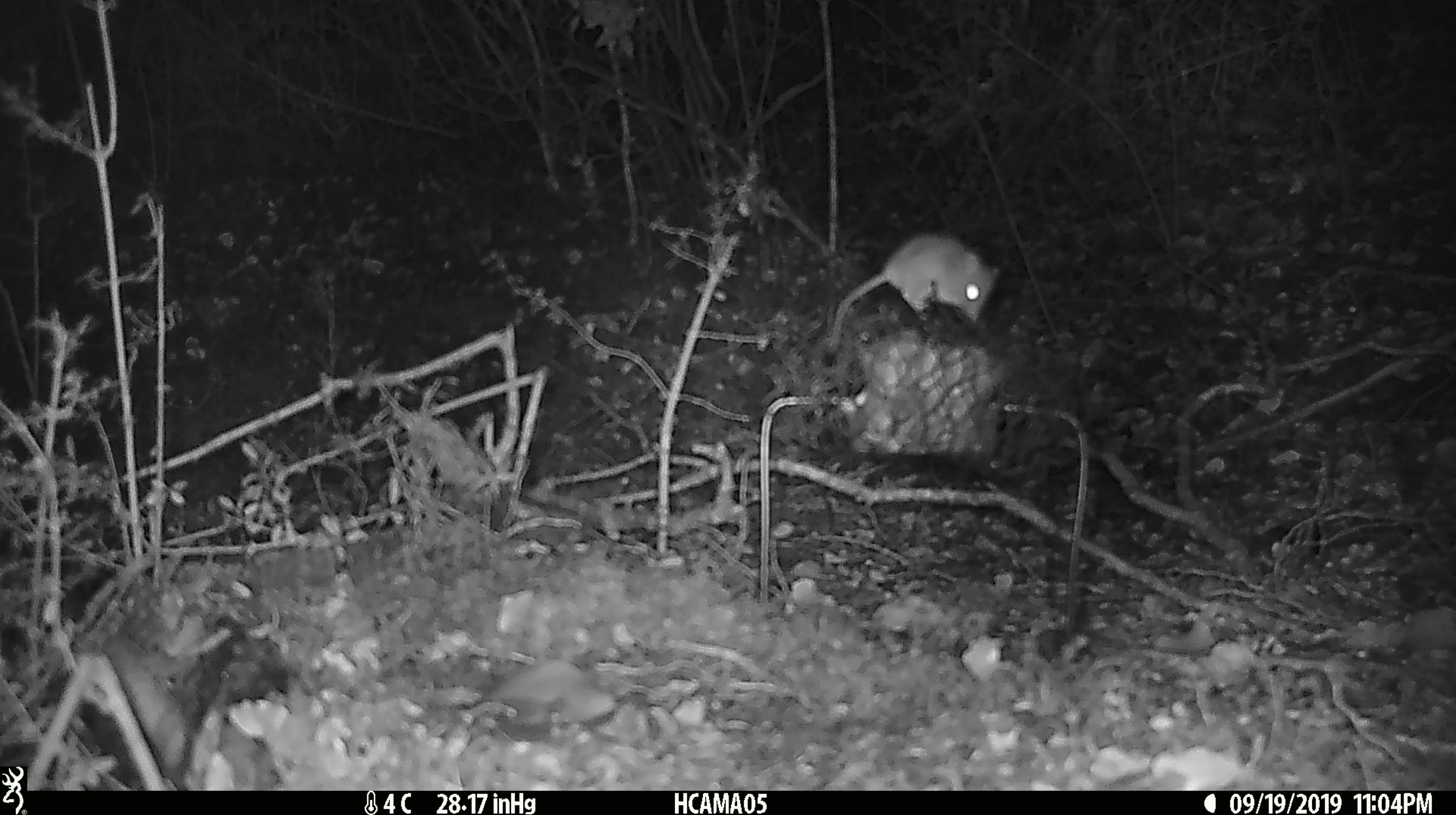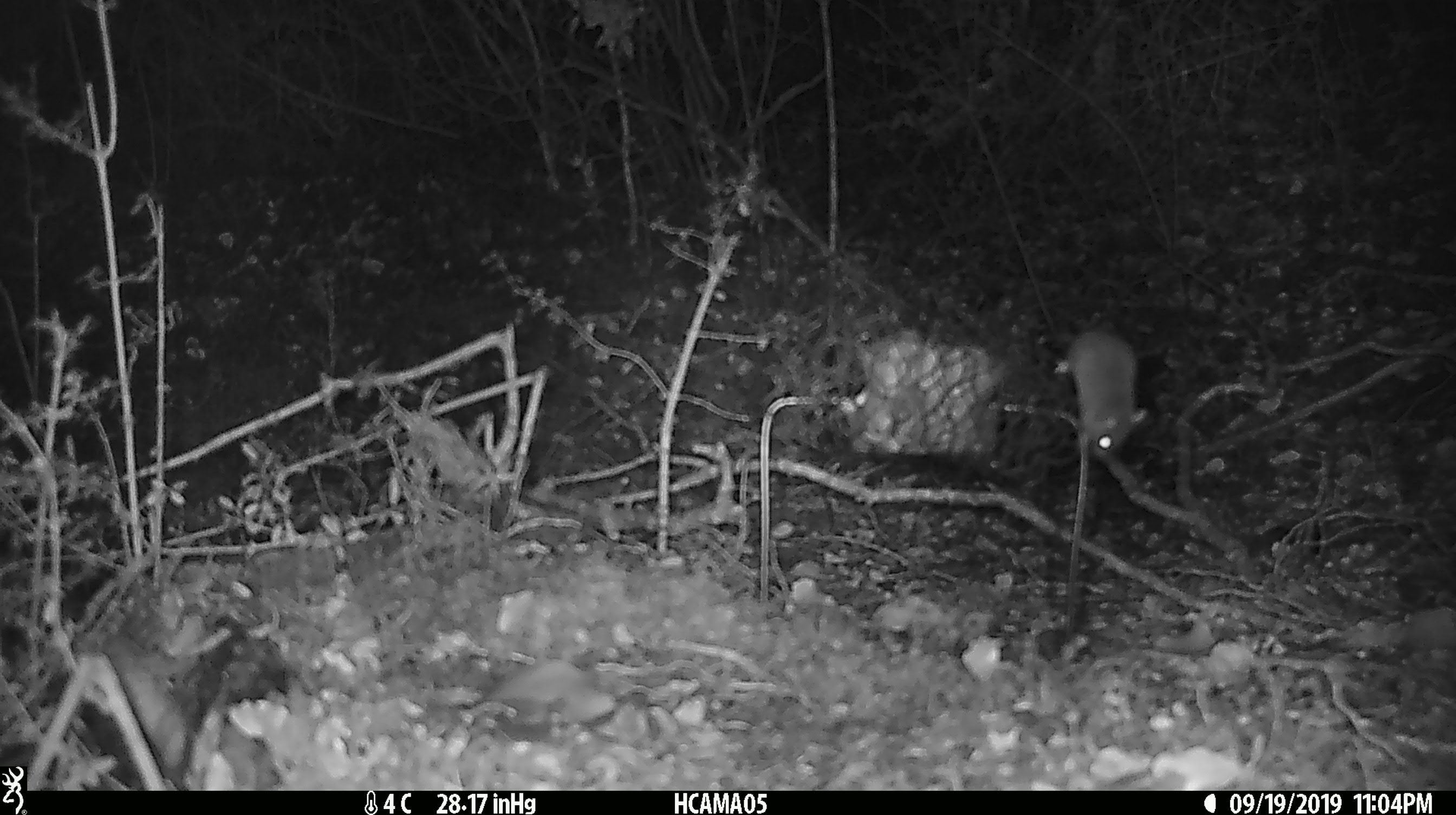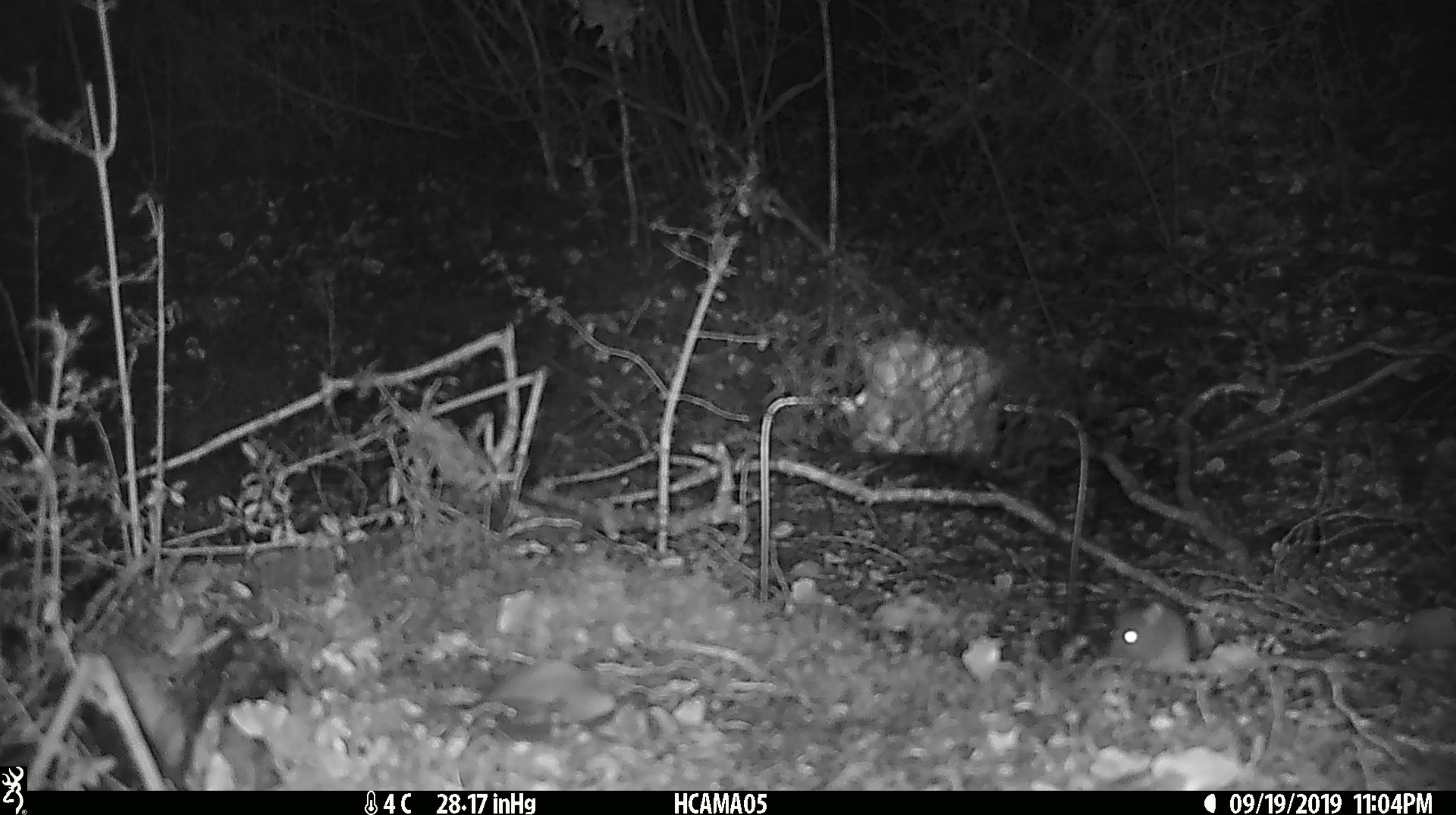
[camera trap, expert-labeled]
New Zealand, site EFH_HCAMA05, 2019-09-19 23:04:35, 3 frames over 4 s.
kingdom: Animalia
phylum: Chordata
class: Mammalia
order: Rodentia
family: Muridae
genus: Mus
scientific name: Mus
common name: mouse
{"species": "mouse (Mus)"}